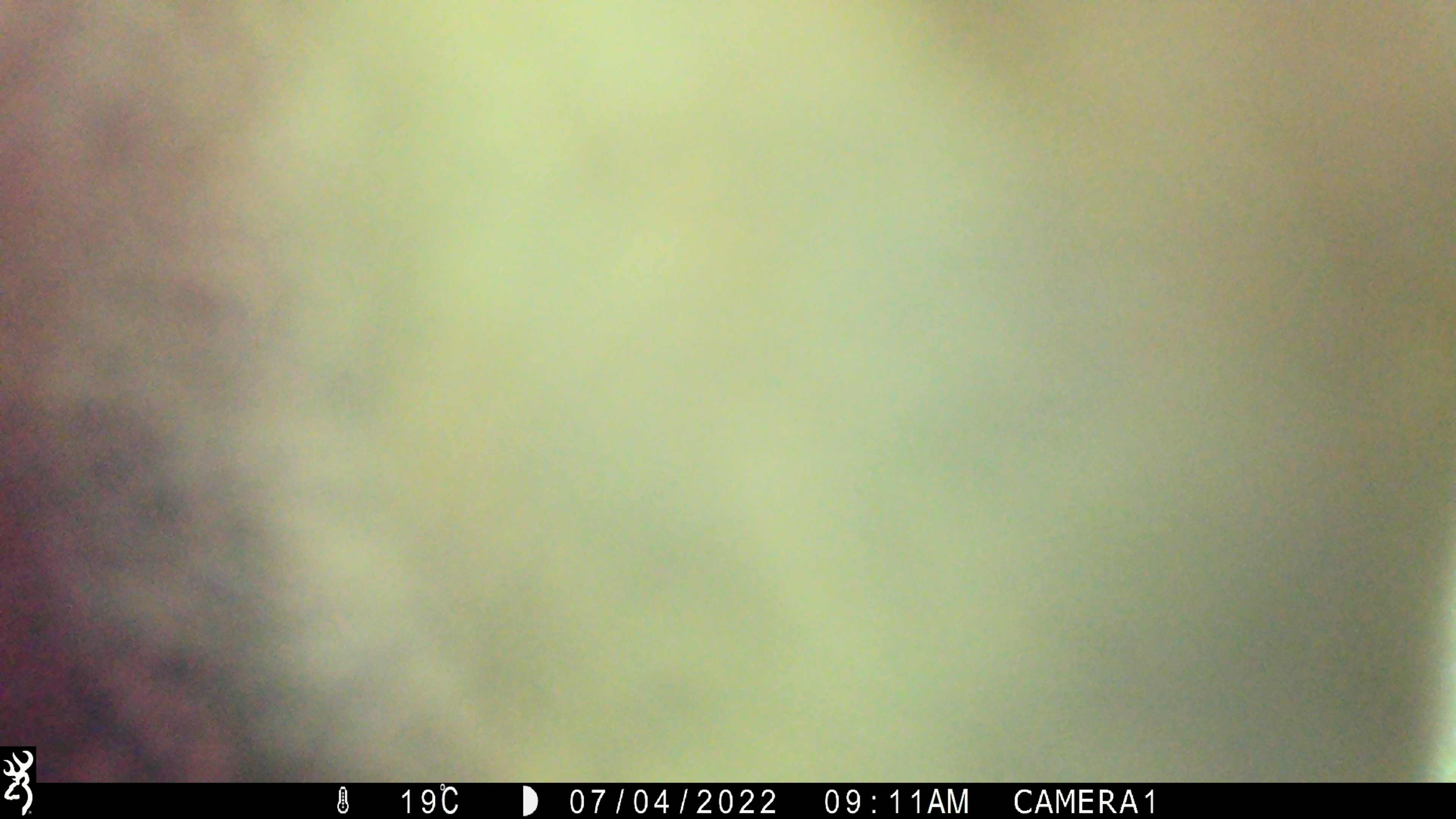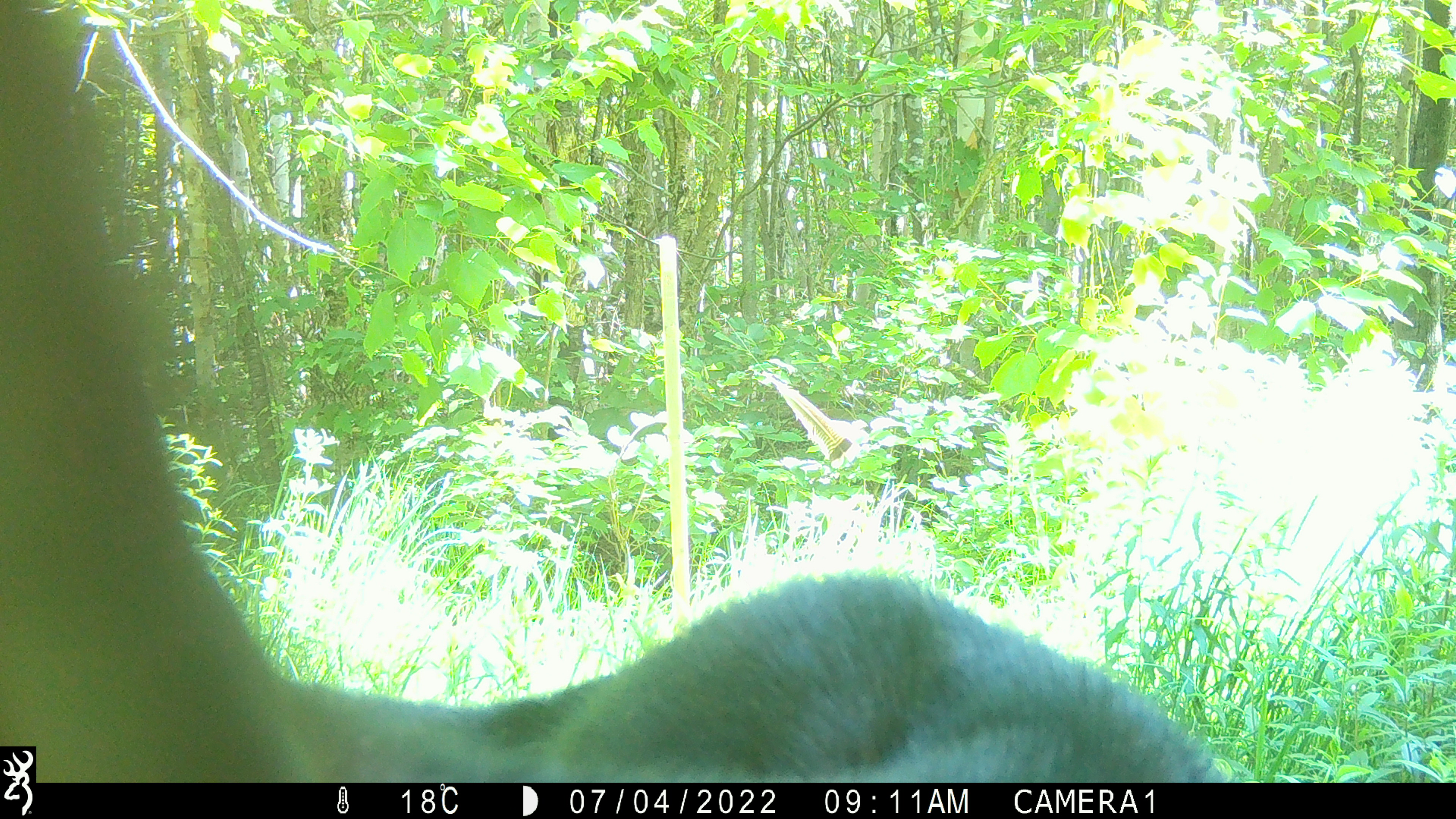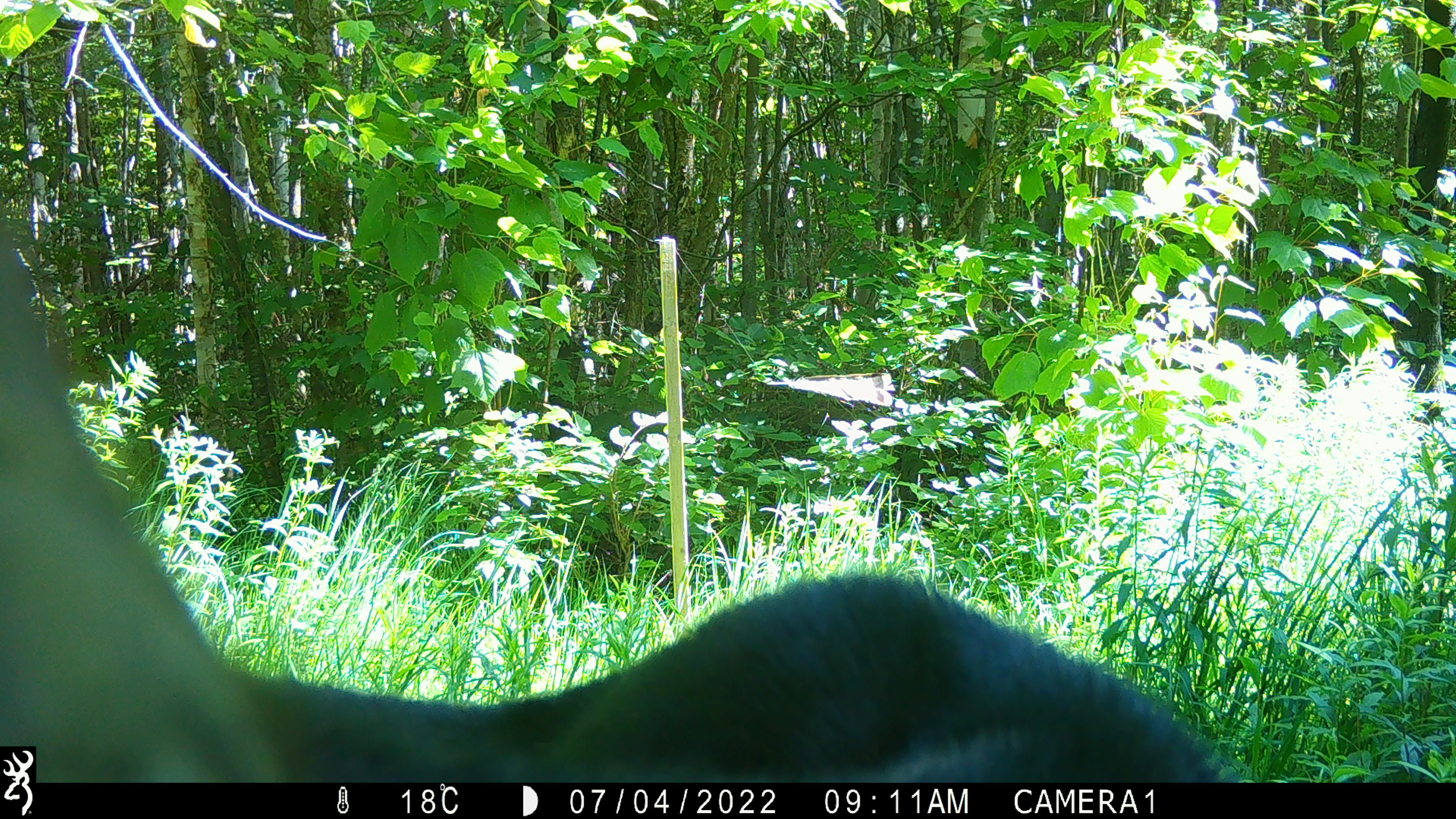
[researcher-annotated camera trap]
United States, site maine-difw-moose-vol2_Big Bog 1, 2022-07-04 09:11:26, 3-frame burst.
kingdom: Animalia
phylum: Chordata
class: Mammalia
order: Artiodactyla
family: Cervidae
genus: Alces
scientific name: Alces alces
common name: moose